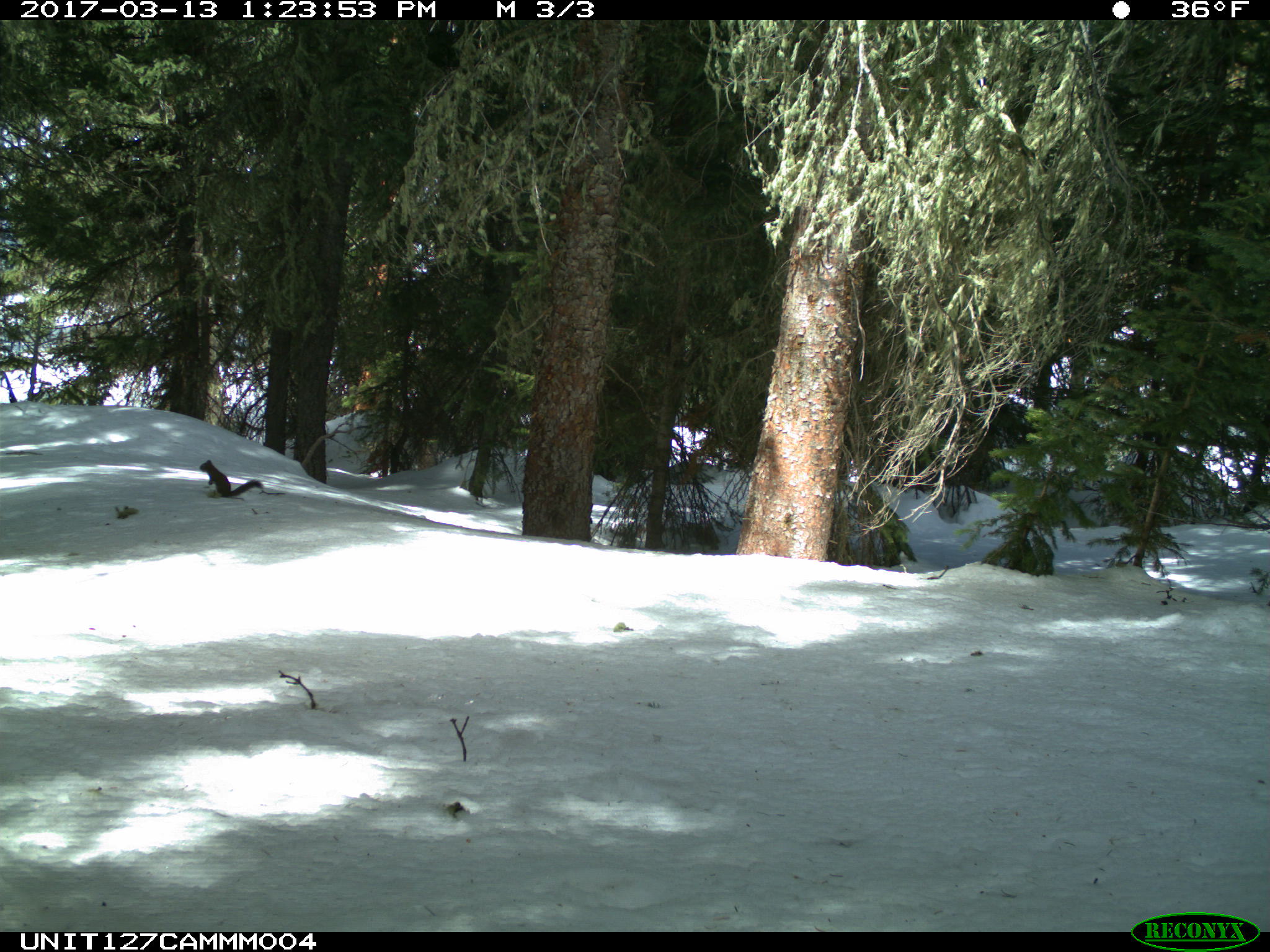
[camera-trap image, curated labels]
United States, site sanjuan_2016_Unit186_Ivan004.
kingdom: Animalia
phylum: Chordata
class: Mammalia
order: Rodentia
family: Sciuridae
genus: Tamiasciurus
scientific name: Tamiasciurus hudsonicus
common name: american red squirrel